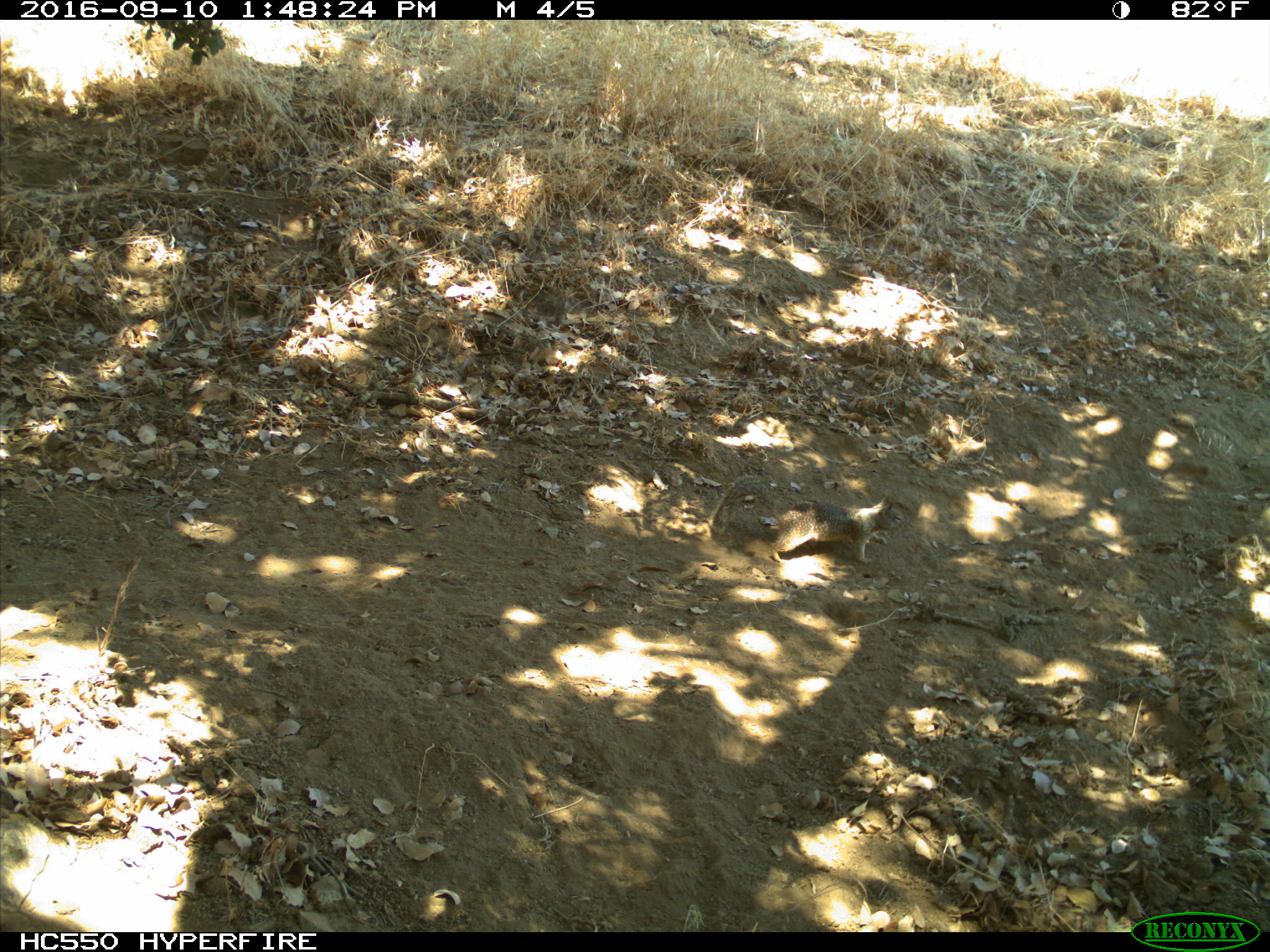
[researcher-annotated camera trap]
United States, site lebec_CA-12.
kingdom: Animalia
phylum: Chordata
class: Mammalia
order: Rodentia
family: Sciuridae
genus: Otospermophilus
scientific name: Otospermophilus beecheyi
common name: california ground squirrel